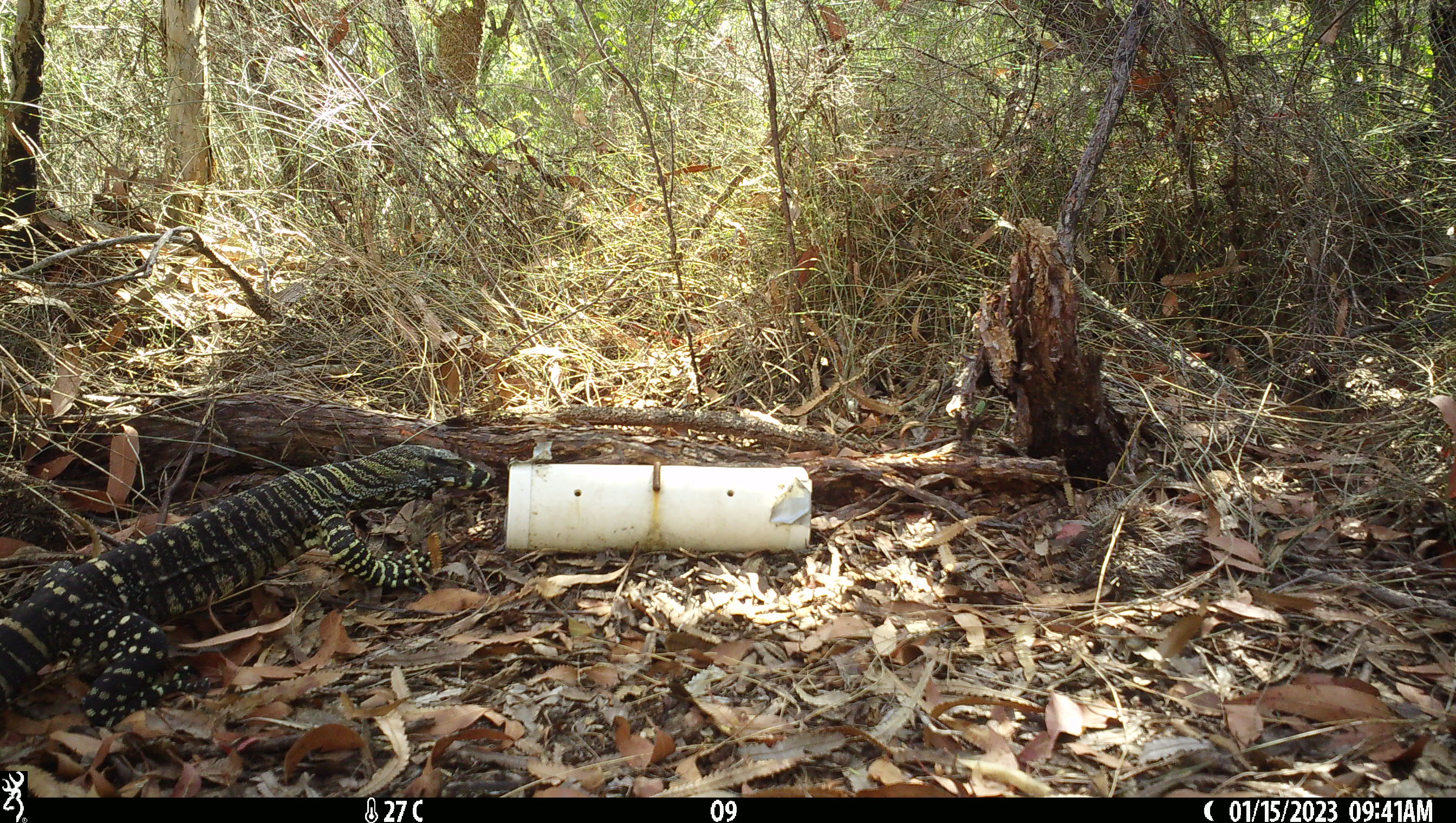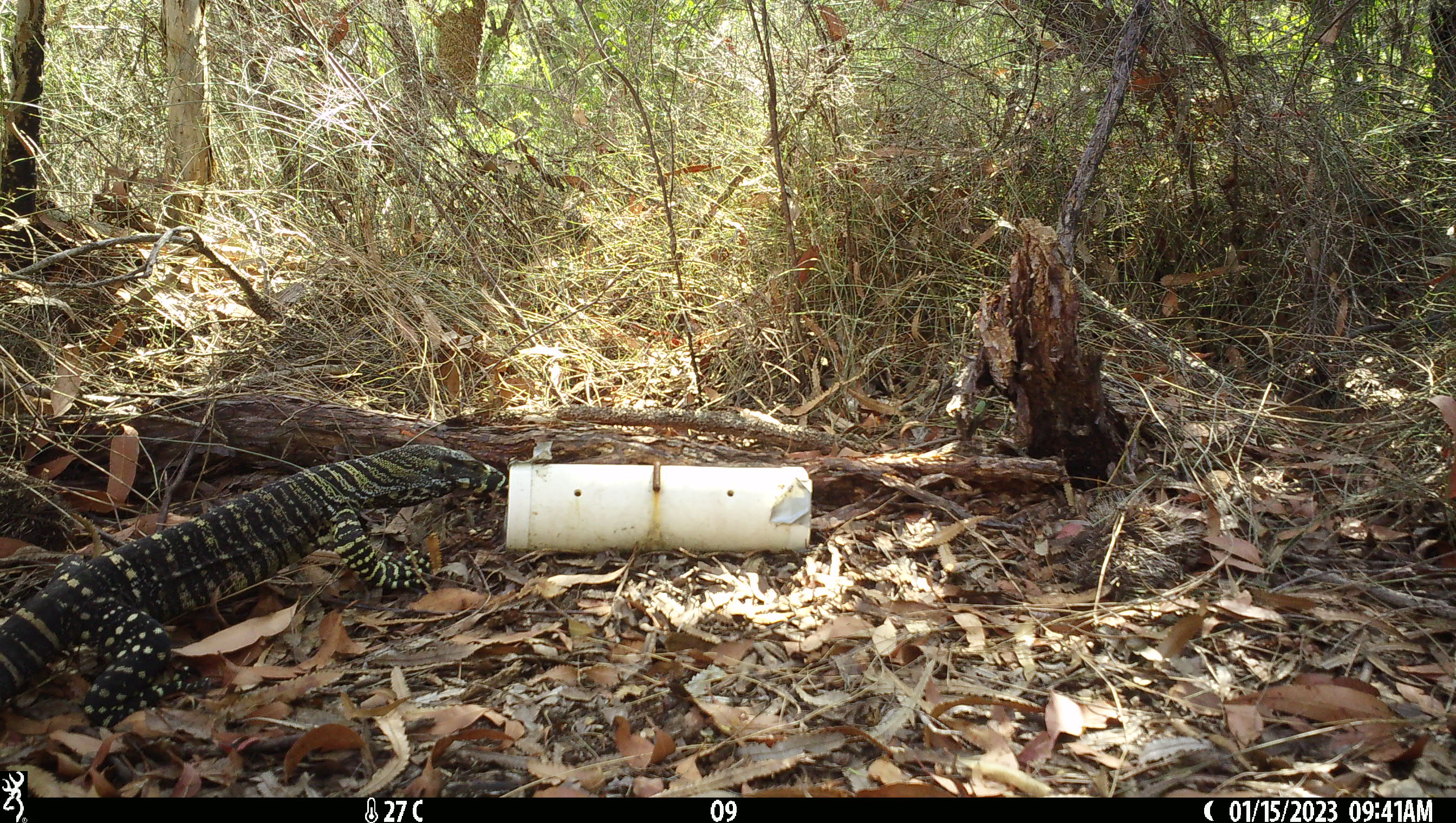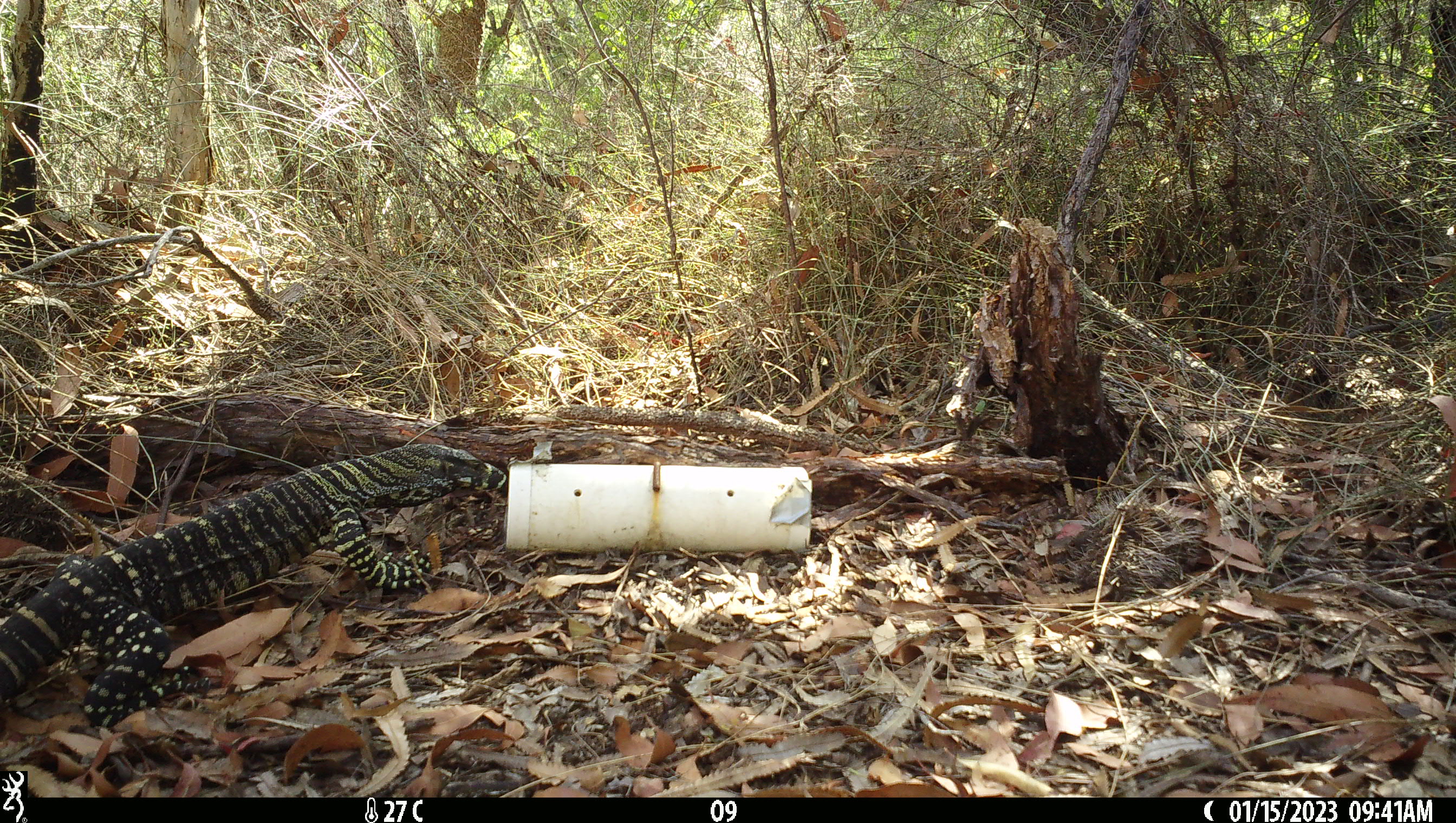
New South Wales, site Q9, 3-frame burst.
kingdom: Animalia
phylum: Chordata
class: Reptilia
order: Squamata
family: Varanidae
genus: Varanus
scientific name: Varanus varius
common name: lace monitor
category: goanna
Goanna (lace monitor) (Varanus varius).